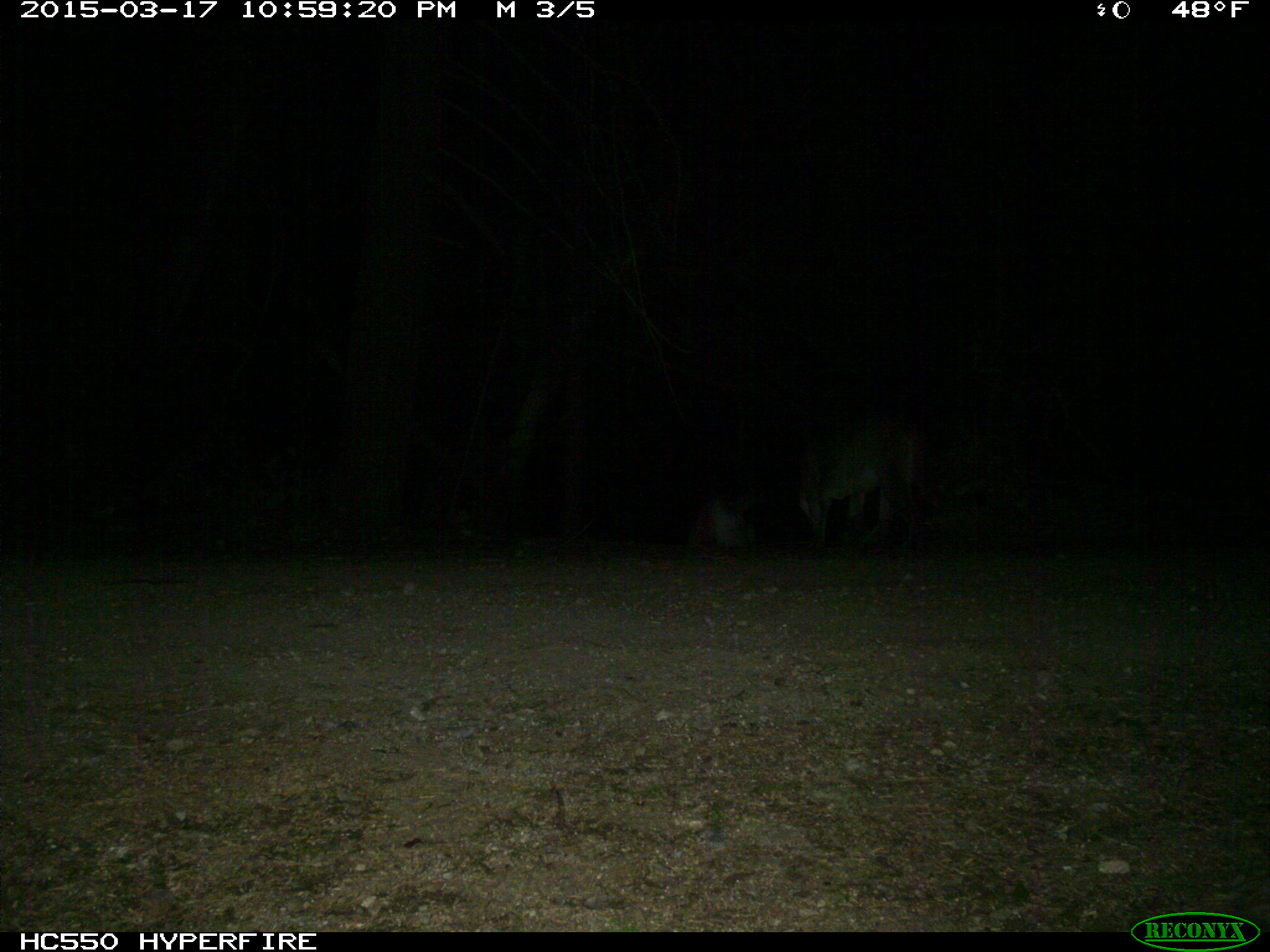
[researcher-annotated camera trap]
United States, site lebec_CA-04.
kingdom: Animalia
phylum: Chordata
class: Mammalia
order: Carnivora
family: Felidae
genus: Lynx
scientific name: Lynx rufus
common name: bobcat